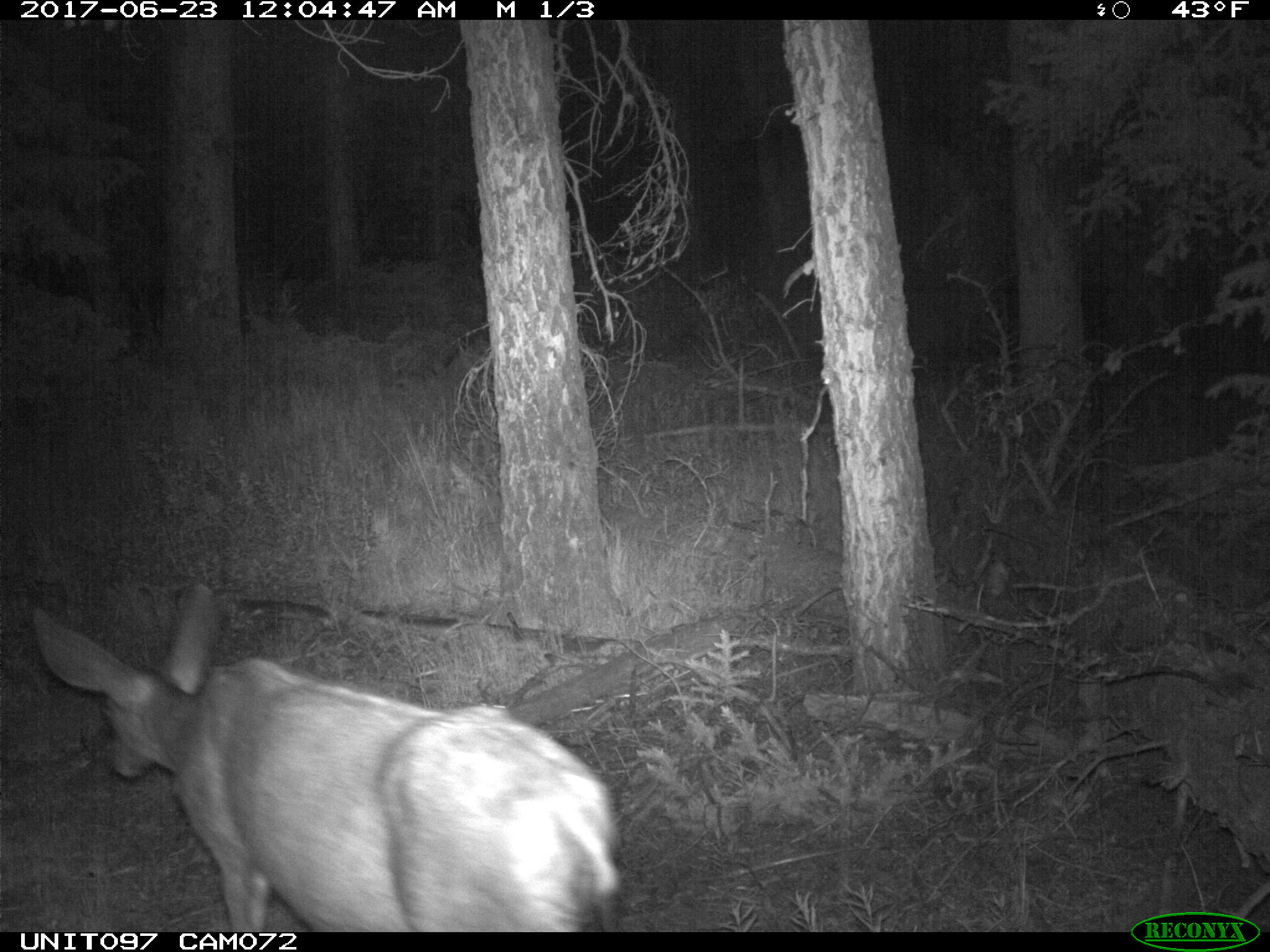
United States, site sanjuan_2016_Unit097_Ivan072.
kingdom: Animalia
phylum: Chordata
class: Mammalia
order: Artiodactyla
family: Cervidae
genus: Odocoileus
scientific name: Odocoileus hemionus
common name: mule deer